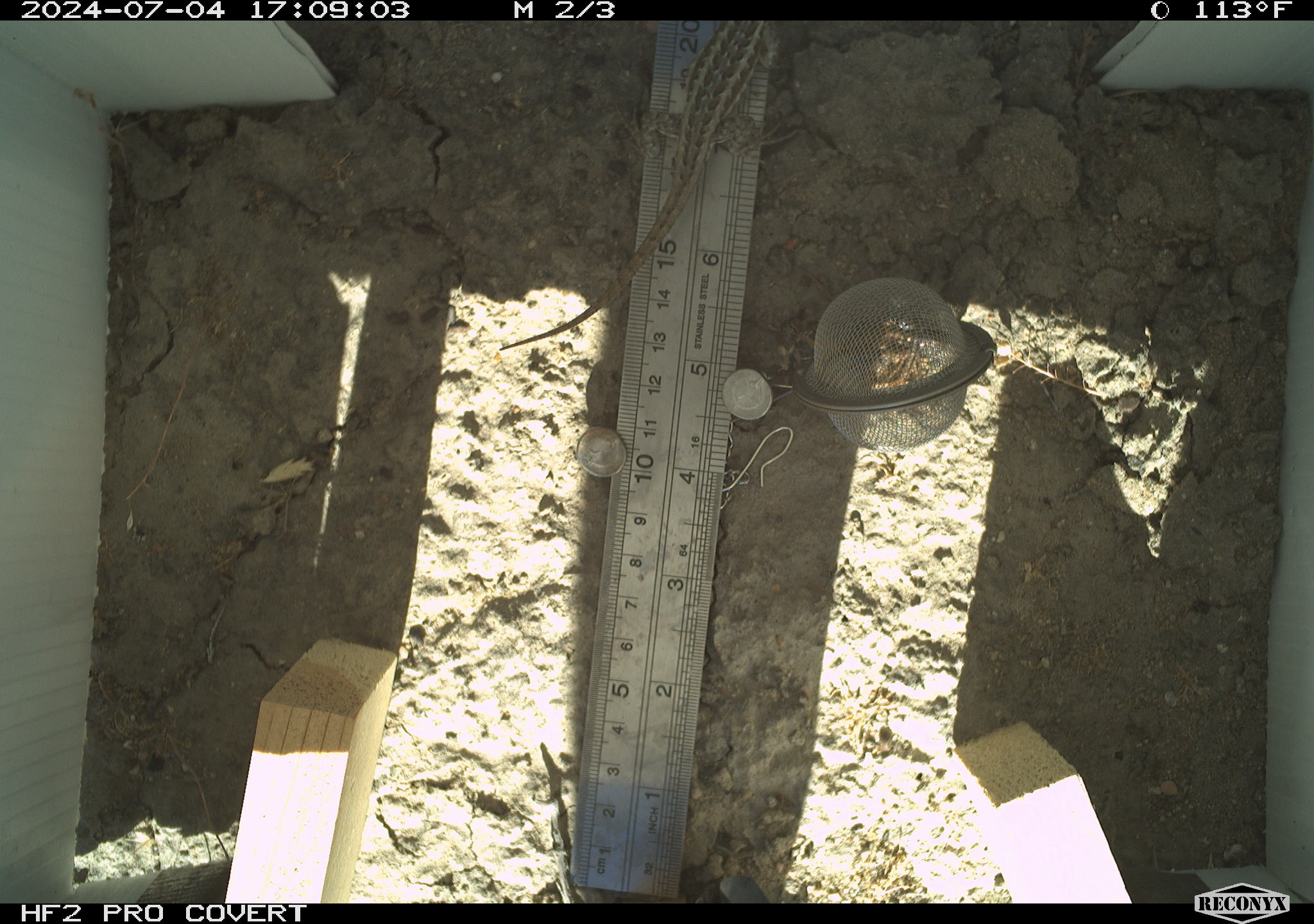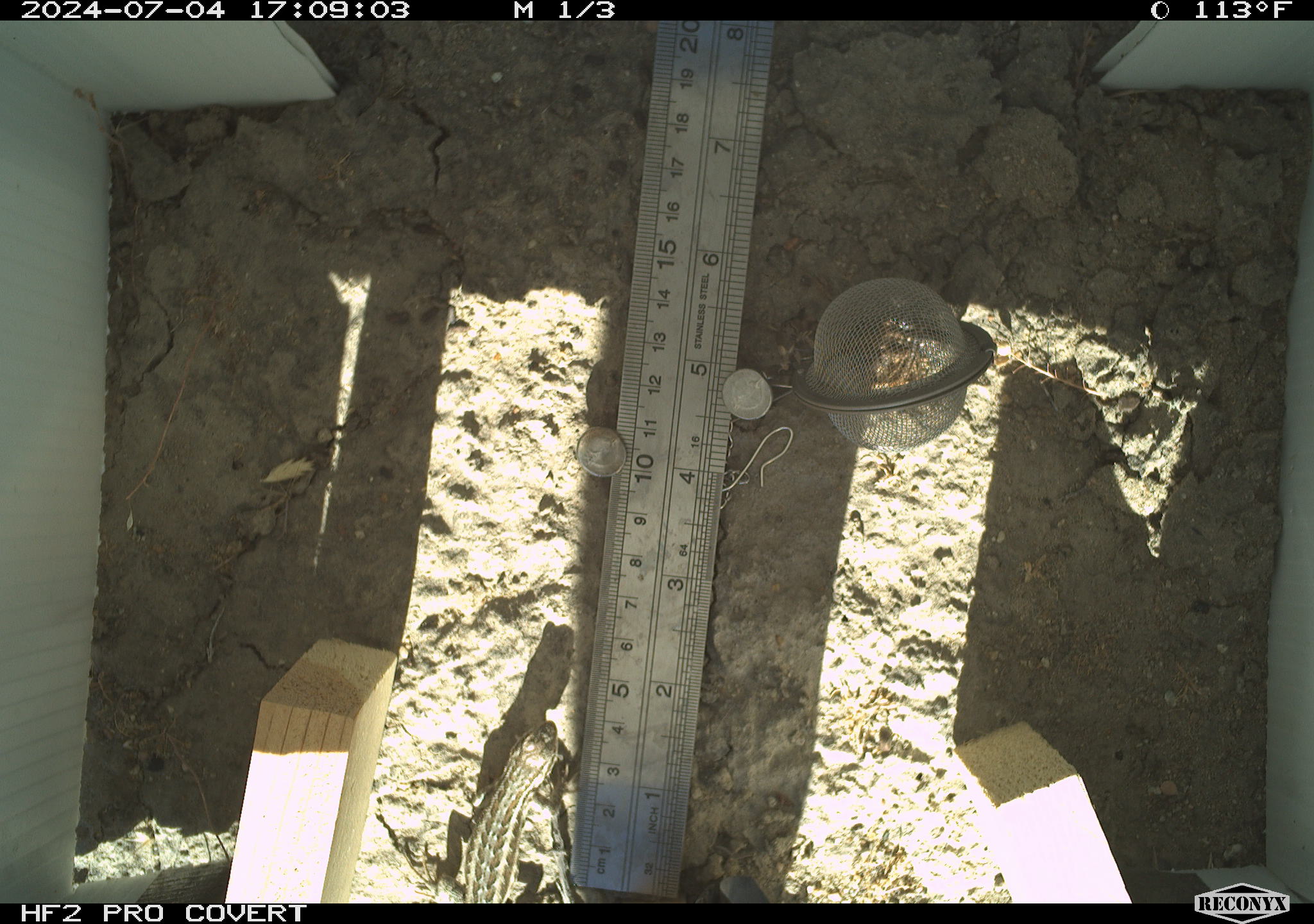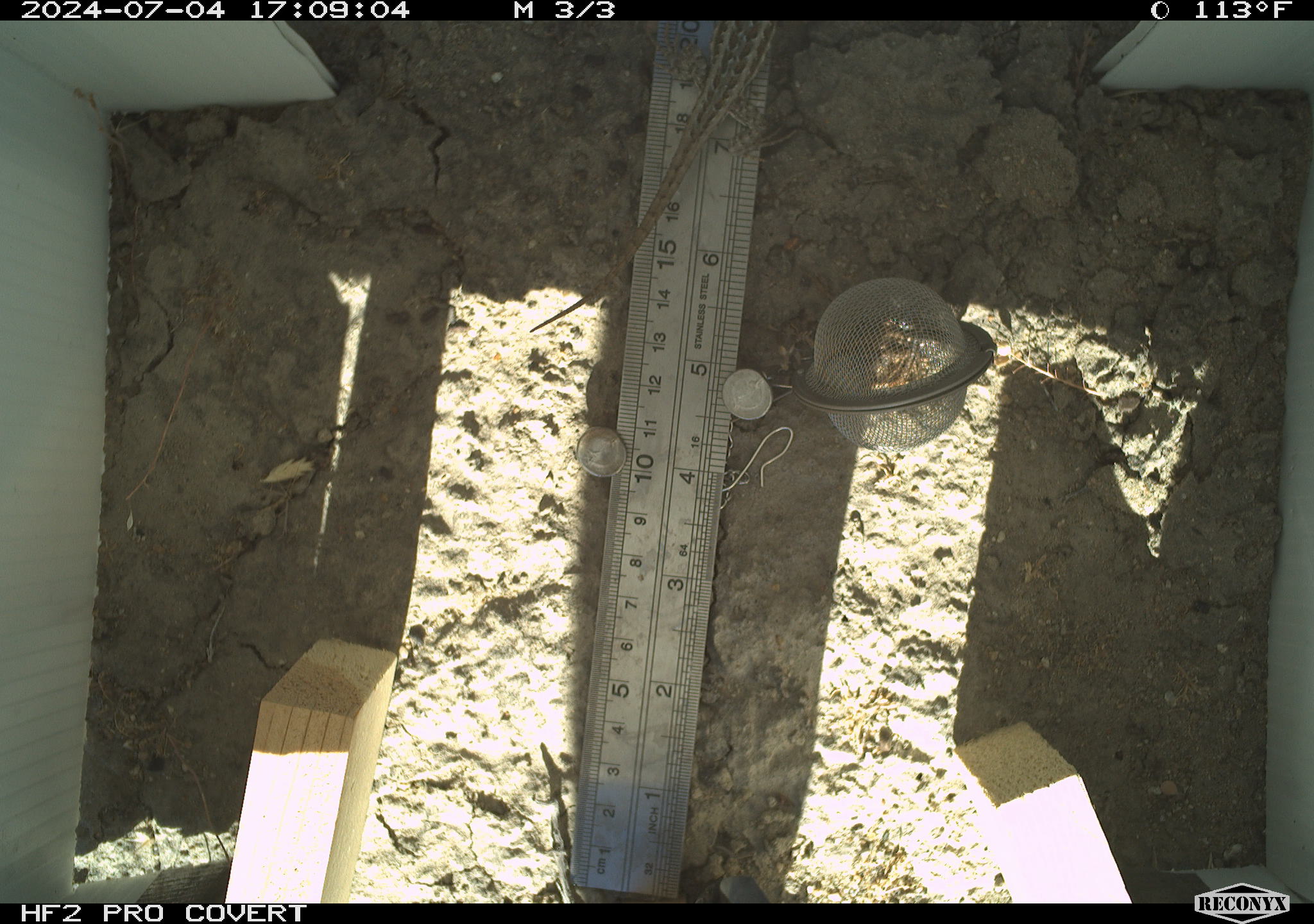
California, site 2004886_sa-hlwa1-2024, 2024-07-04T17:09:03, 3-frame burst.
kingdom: Animalia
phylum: Chordata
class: Reptilia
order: Squamata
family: Phrynosomatidae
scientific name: Phrynosomatidae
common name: phrynosomatid lizards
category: phrynosomatidae family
Phrynosomatidae family (phrynosomatid lizards) (Phrynosomatidae).